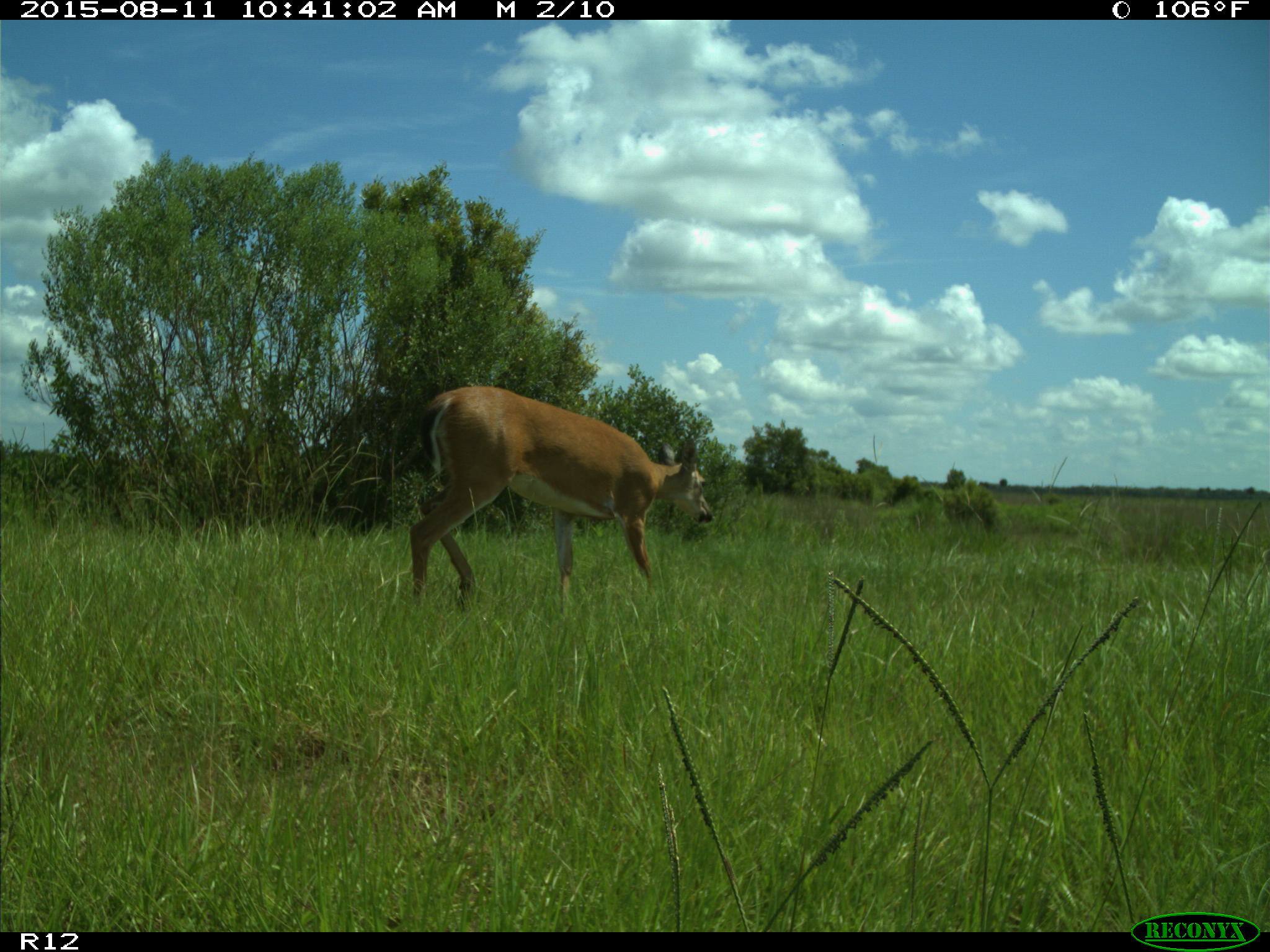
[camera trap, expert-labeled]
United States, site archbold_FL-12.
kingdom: Animalia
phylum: Chordata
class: Mammalia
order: Artiodactyla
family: Cervidae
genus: Odocoileus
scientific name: Odocoileus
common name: deer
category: unidentified deer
Unidentified deer (deer) (Odocoileus).